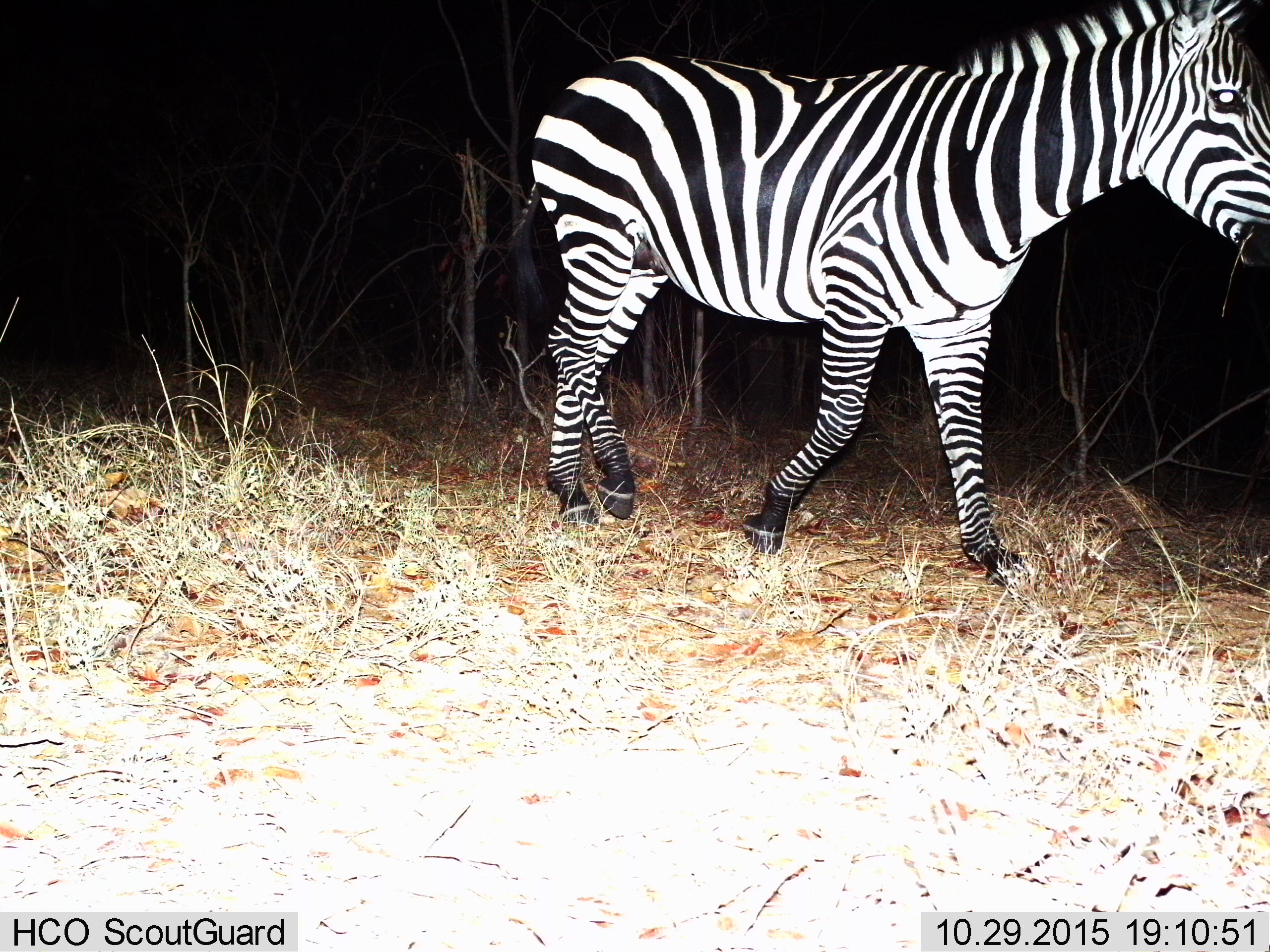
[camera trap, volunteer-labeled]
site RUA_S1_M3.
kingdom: Animalia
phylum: Chordata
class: Mammalia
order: Perissodactyla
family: Equidae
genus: Equus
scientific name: Equus quagga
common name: plains zebra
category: zebraplains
Zebraplains (plains zebra) (Equus quagga), count 1. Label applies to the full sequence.